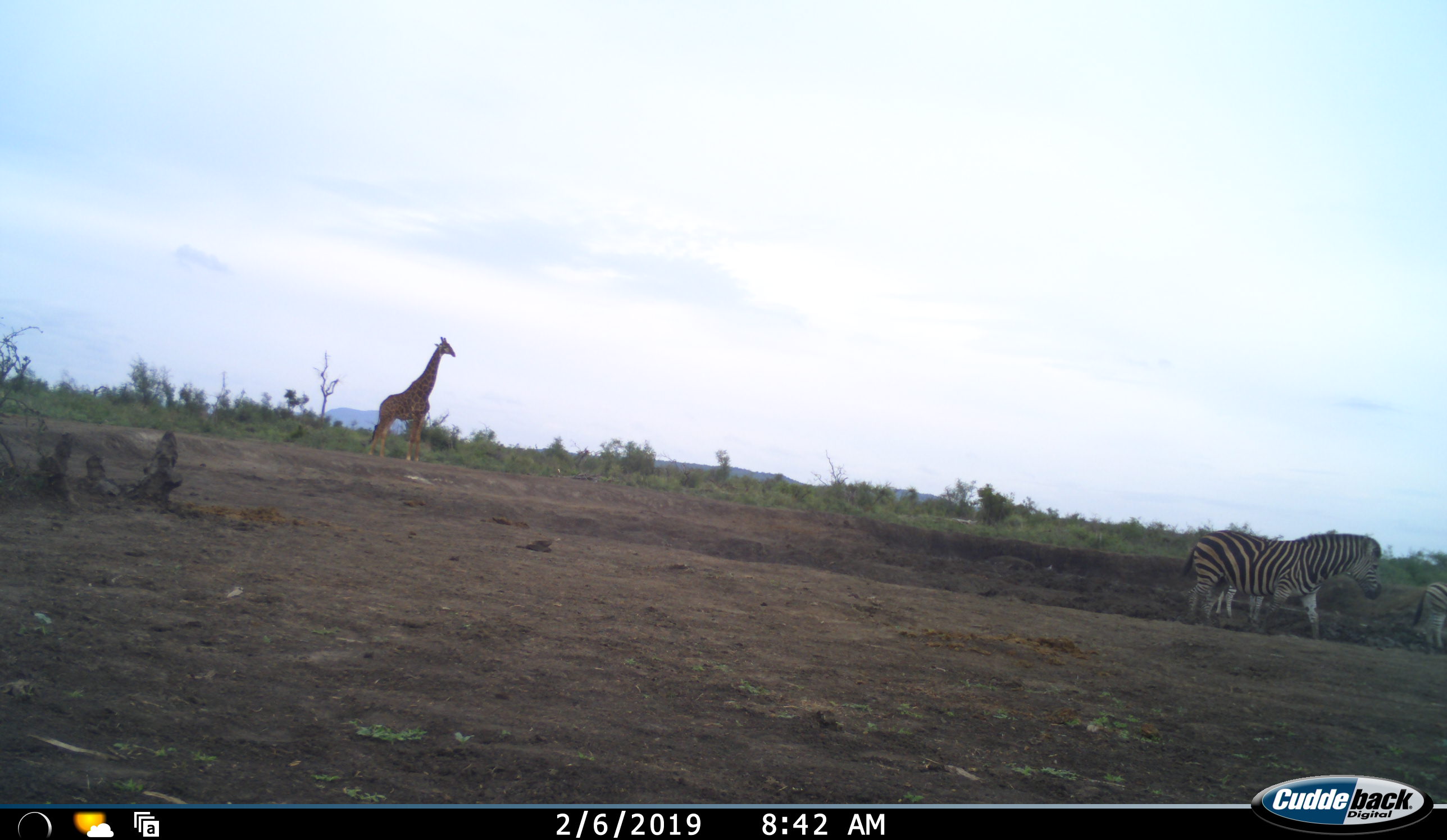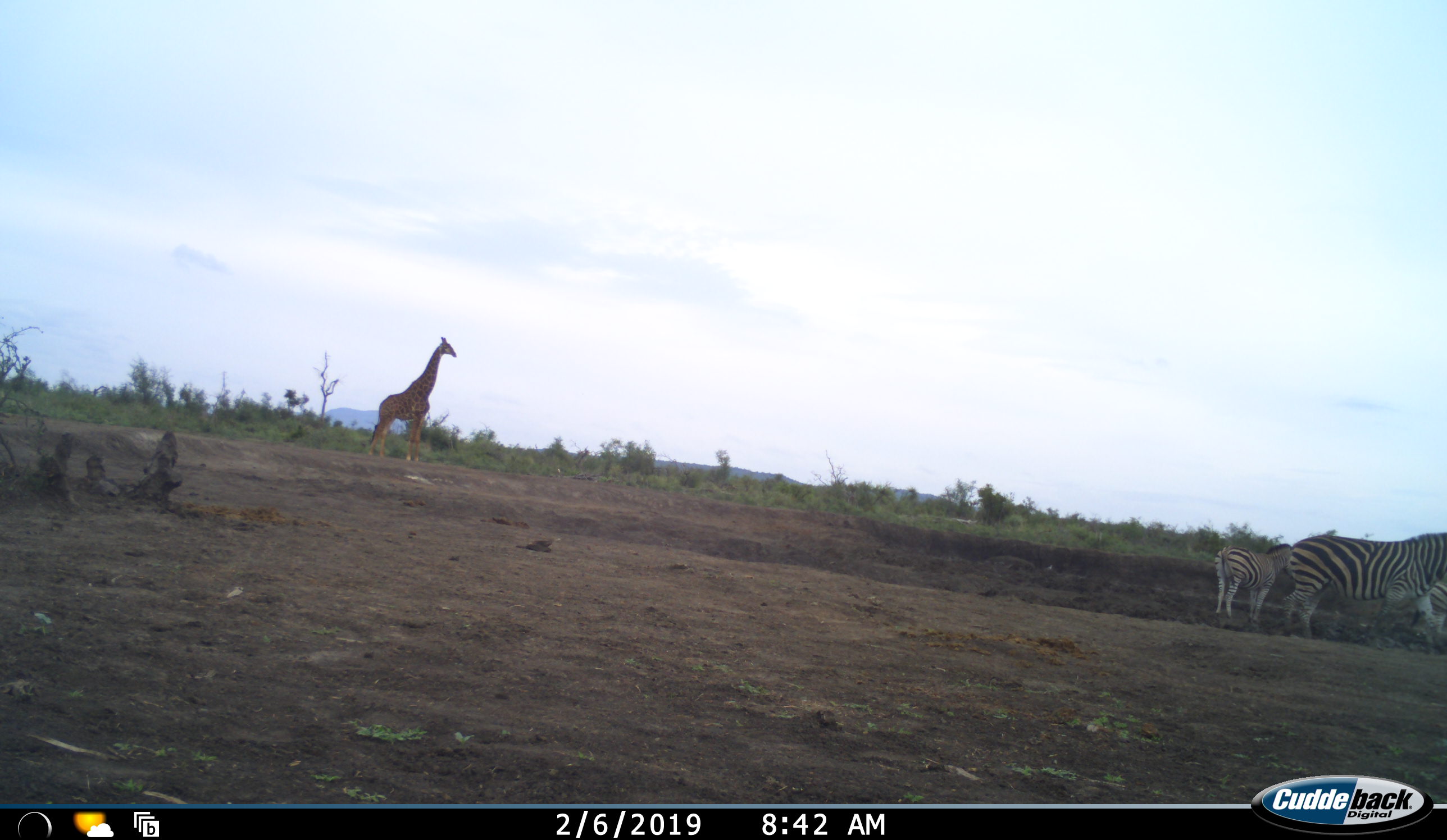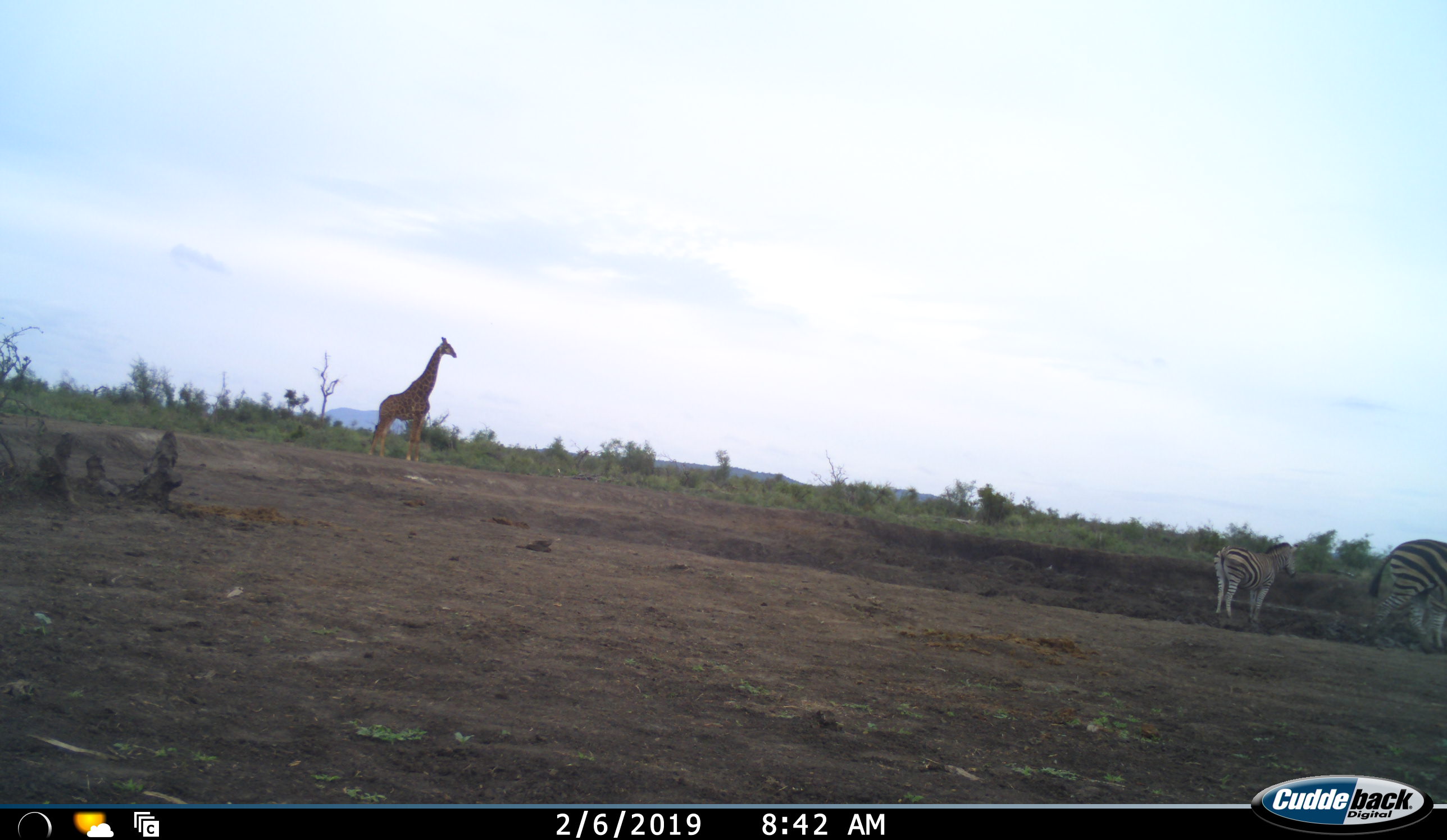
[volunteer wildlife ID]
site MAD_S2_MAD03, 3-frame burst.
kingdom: Animalia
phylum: Chordata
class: Mammalia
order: Artiodactyla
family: Giraffidae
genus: Giraffa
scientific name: Giraffa camelopardalis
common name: giraffe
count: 1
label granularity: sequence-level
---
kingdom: Animalia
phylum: Chordata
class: Mammalia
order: Perissodactyla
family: Equidae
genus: Equus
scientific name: Equus quagga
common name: plains zebra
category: zebraplains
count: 3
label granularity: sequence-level